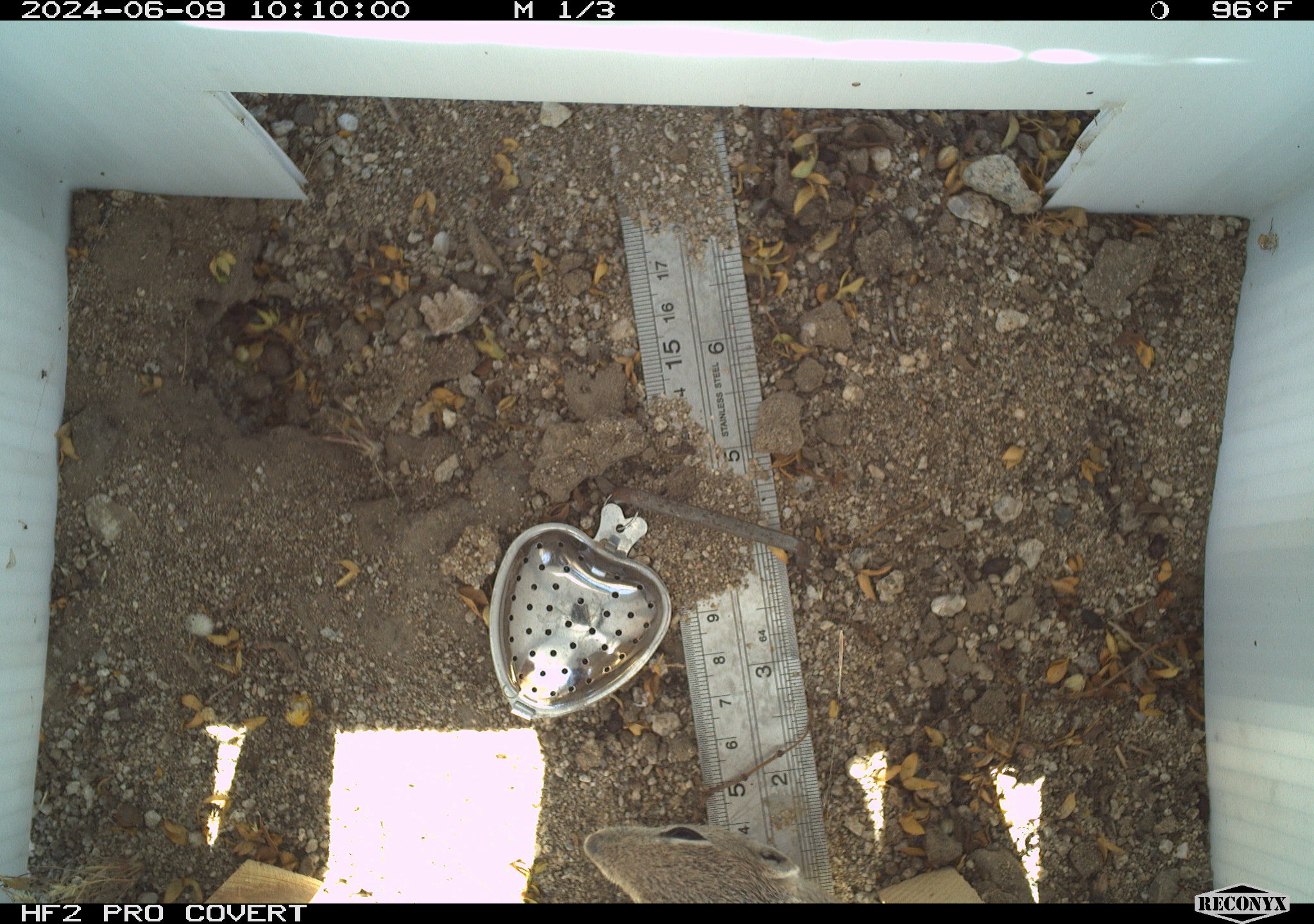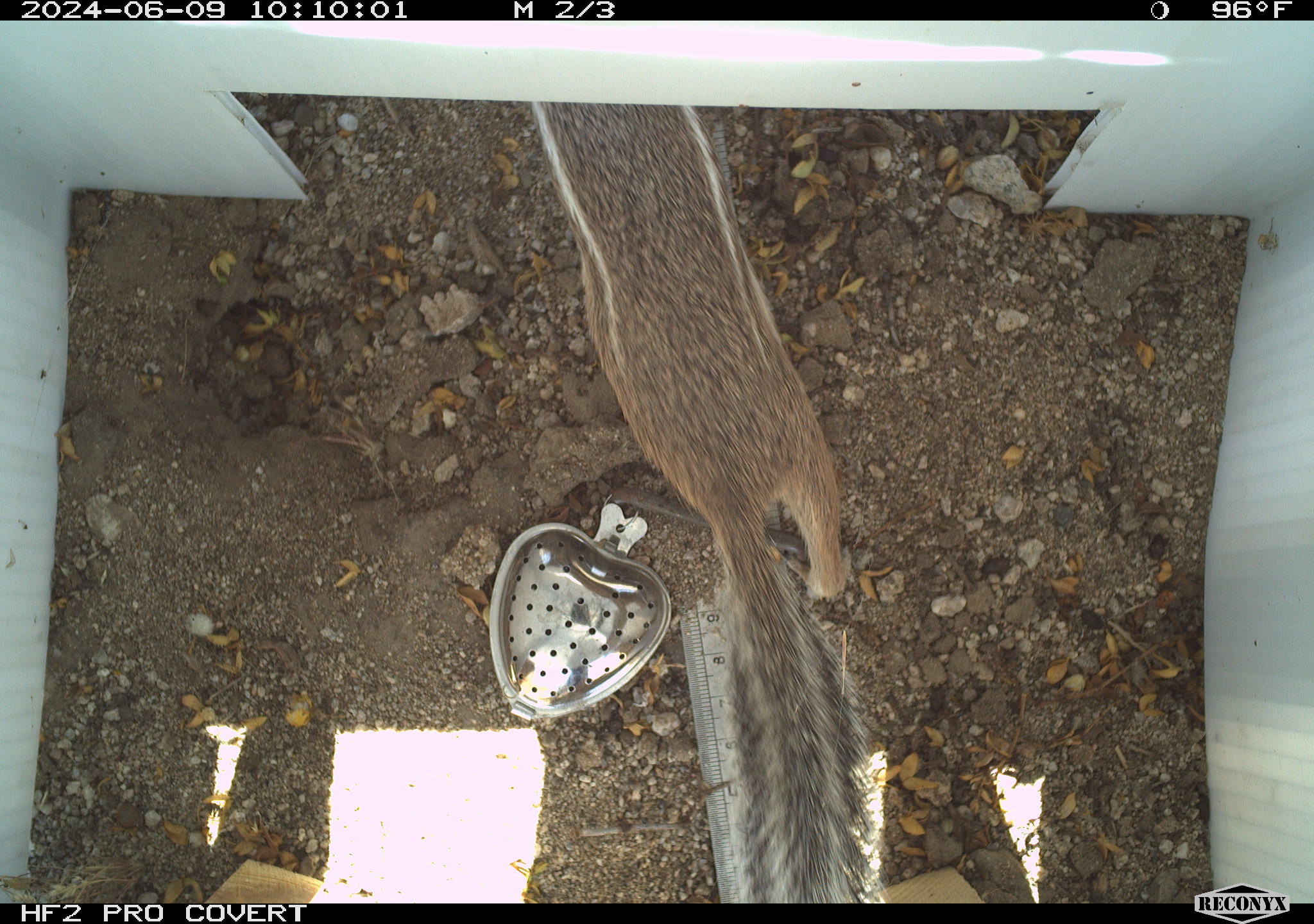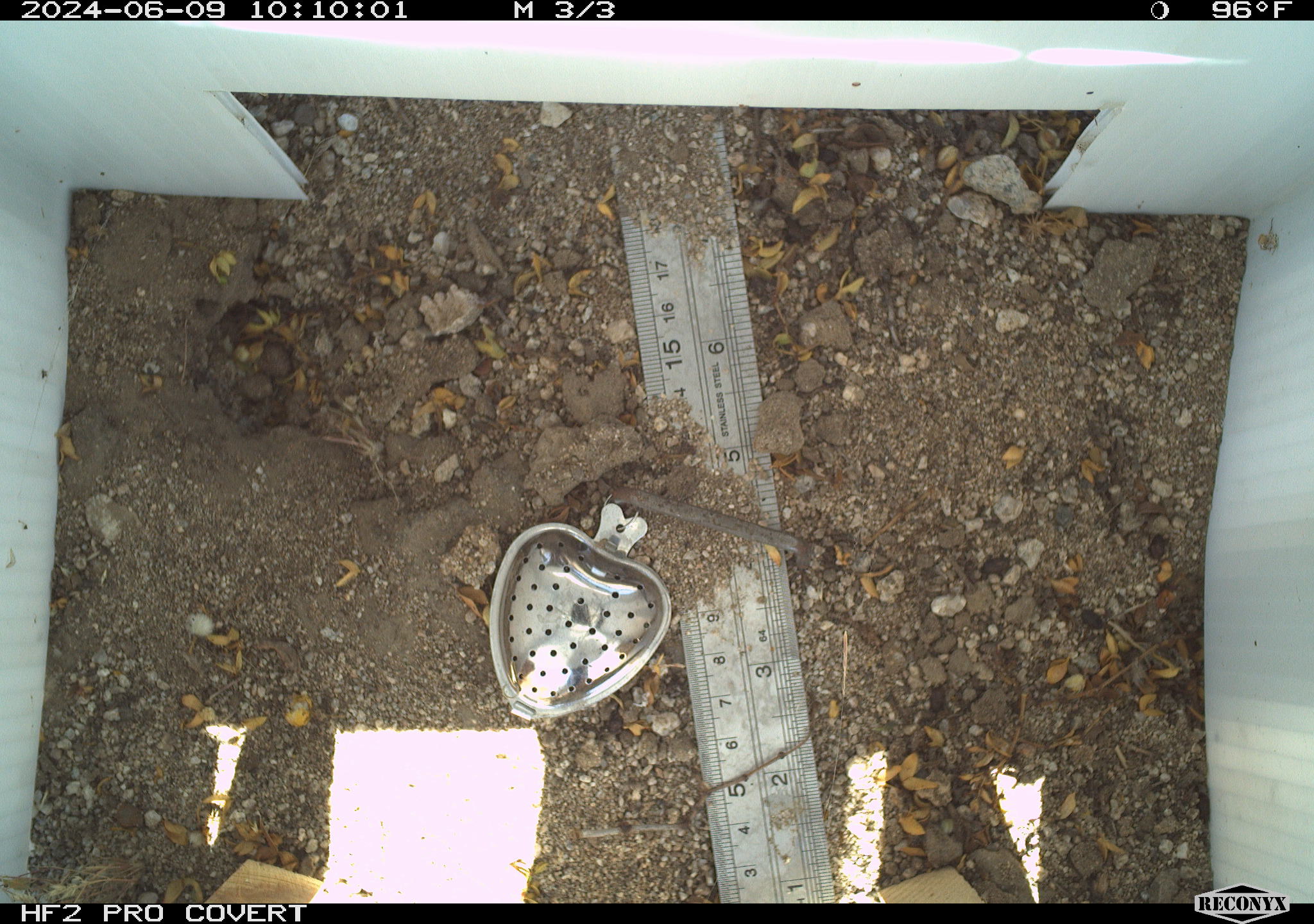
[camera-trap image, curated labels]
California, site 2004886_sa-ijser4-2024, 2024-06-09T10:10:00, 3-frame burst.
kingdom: Animalia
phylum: Chordata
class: Mammalia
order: Rodentia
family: Sciuridae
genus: Ammospermophilus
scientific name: Ammospermophilus leucurus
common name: white-tailed antelope squirrel